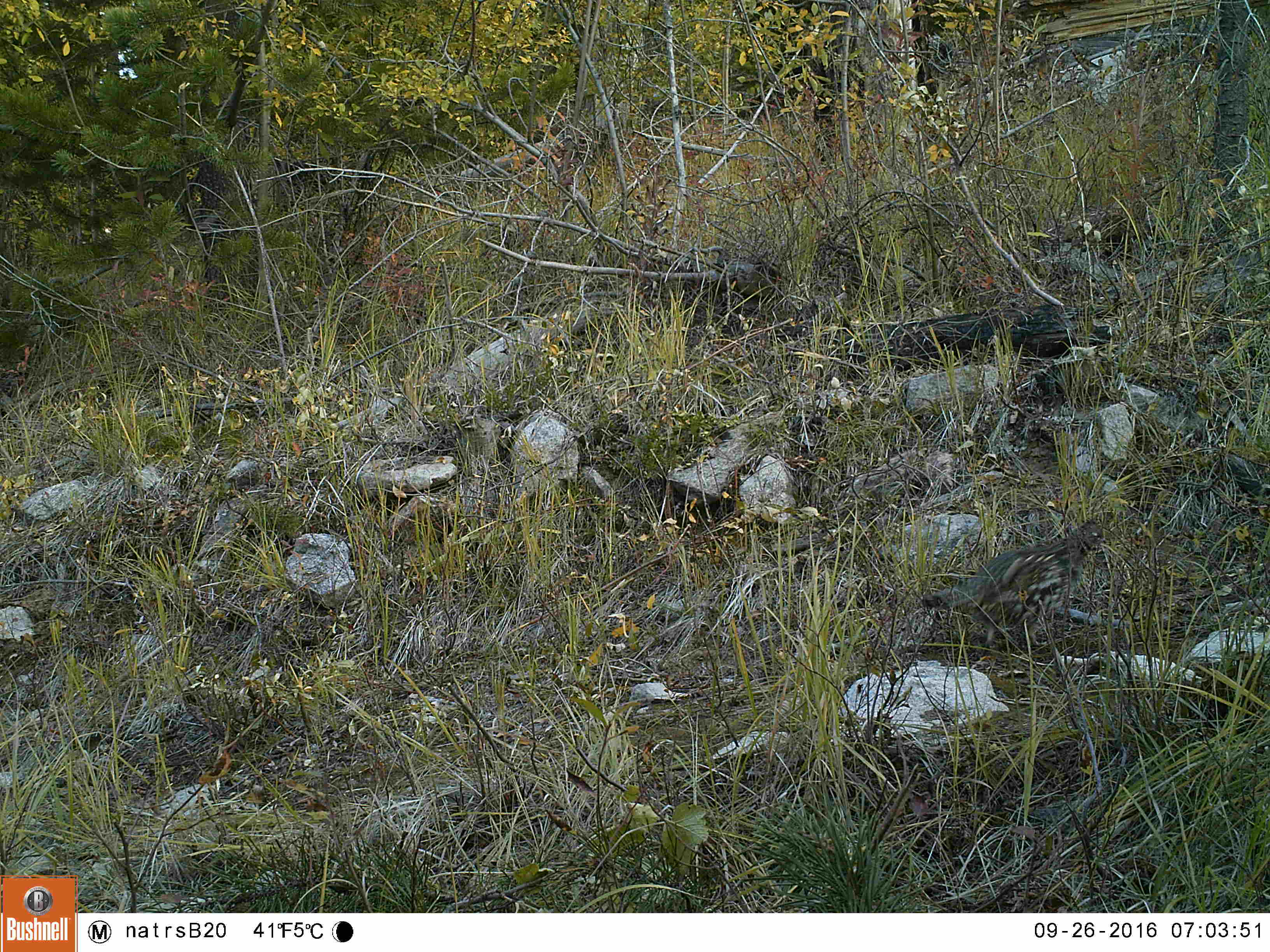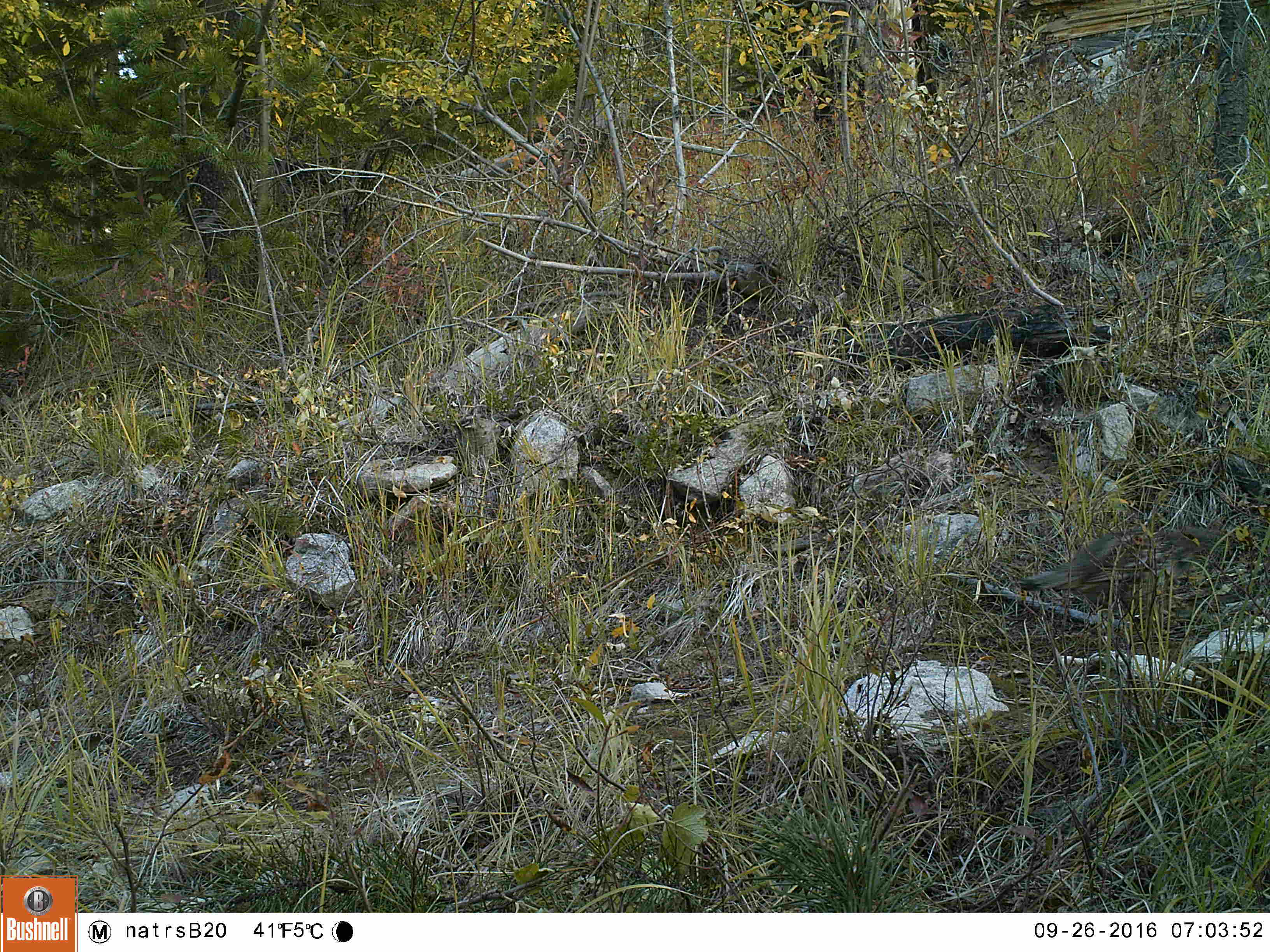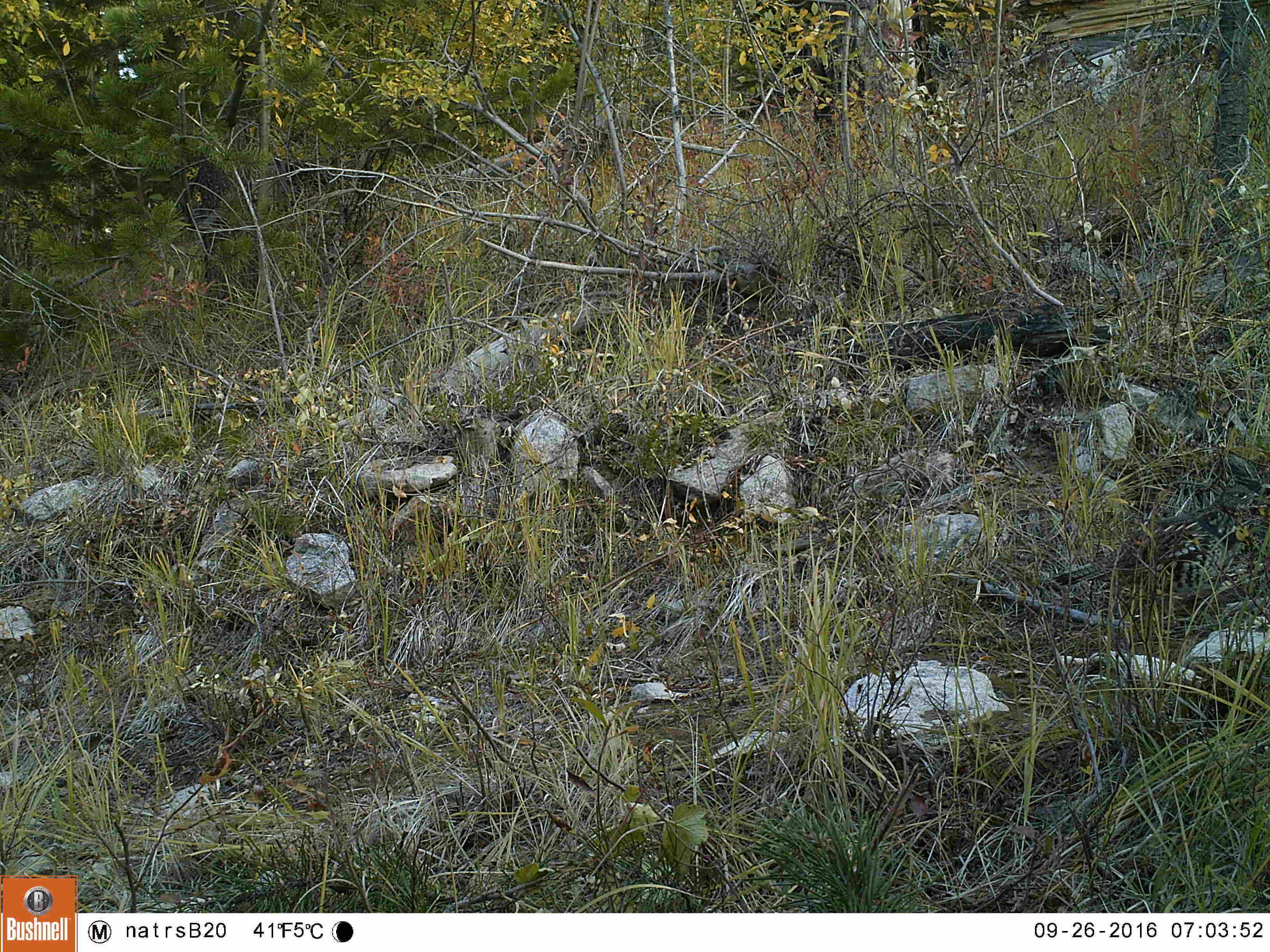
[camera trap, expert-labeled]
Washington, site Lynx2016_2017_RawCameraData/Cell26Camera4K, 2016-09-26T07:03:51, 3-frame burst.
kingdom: Animalia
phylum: Chordata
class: Aves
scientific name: Aves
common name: birds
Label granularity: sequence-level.